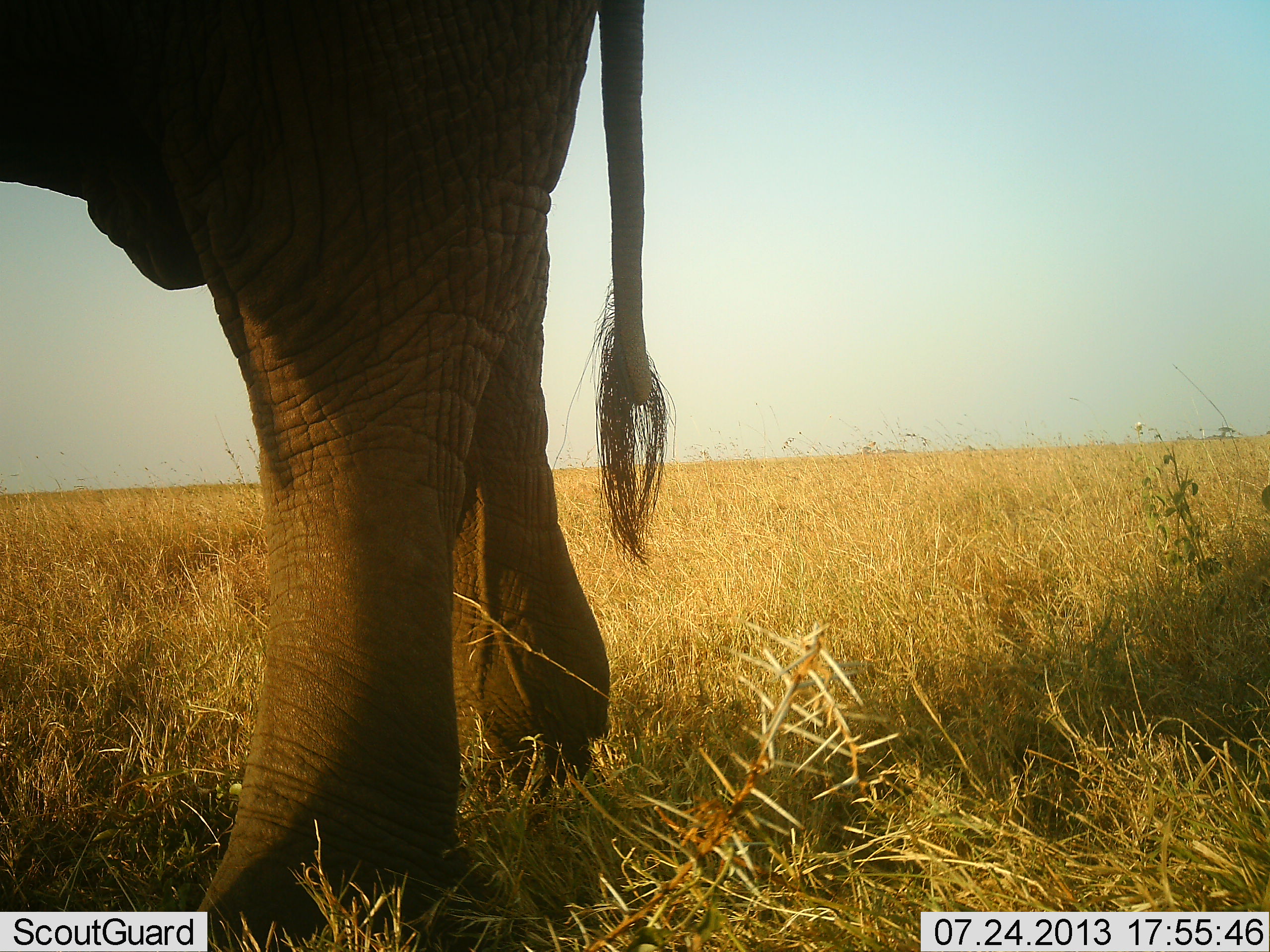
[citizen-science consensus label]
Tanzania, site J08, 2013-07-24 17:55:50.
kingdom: Animalia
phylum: Chordata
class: Mammalia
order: Proboscidea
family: Elephantidae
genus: Loxodonta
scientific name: Loxodonta africana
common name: african bush elephant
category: elephant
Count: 1.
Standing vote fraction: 74%.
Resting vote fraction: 0%.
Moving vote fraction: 35%.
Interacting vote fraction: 0%.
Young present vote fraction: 0%.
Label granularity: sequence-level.